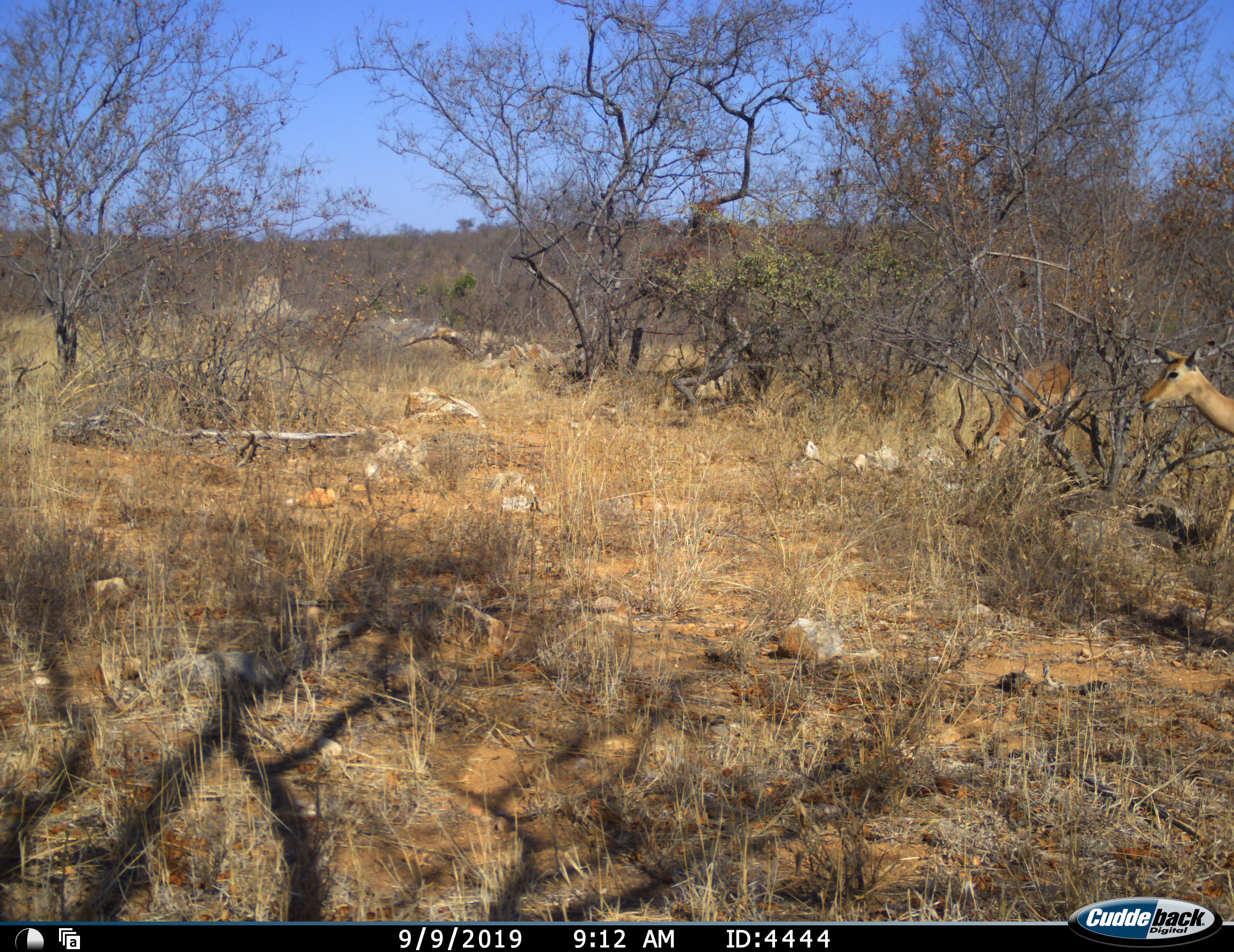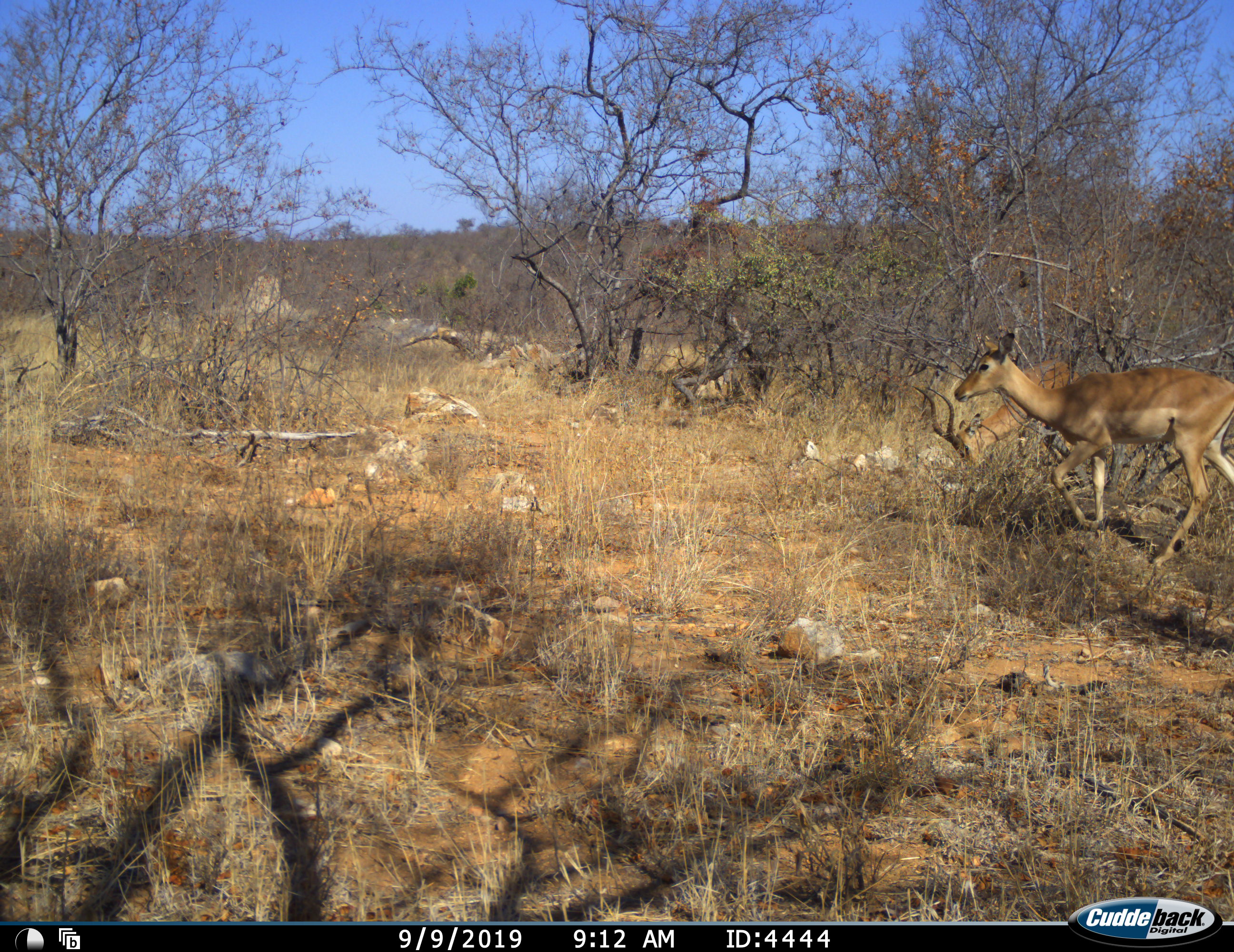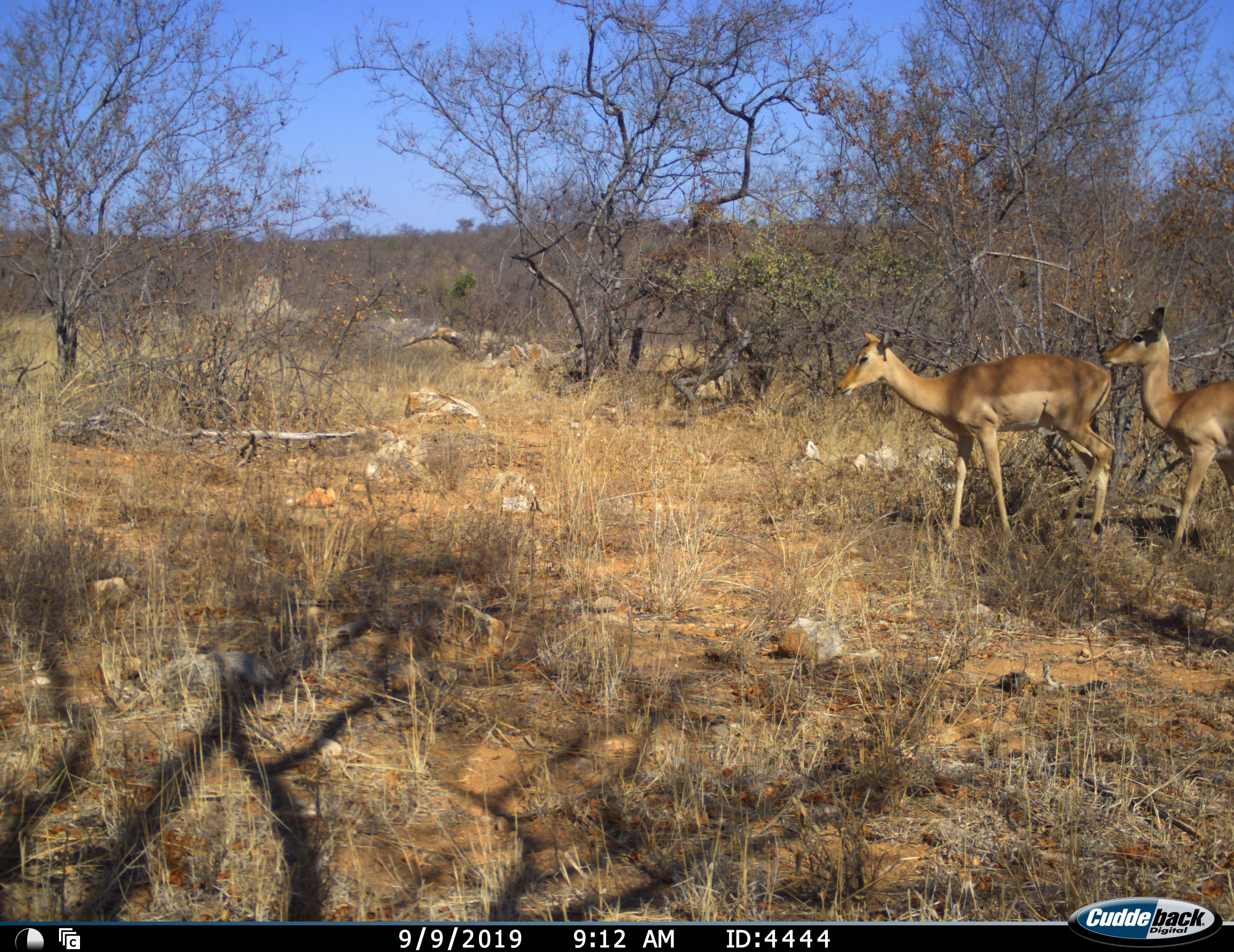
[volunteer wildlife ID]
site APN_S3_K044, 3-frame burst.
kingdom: Animalia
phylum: Chordata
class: Mammalia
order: Artiodactyla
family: Bovidae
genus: Aepyceros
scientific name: Aepyceros melampus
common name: impala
Impala (Aepyceros melampus), count 3. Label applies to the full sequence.